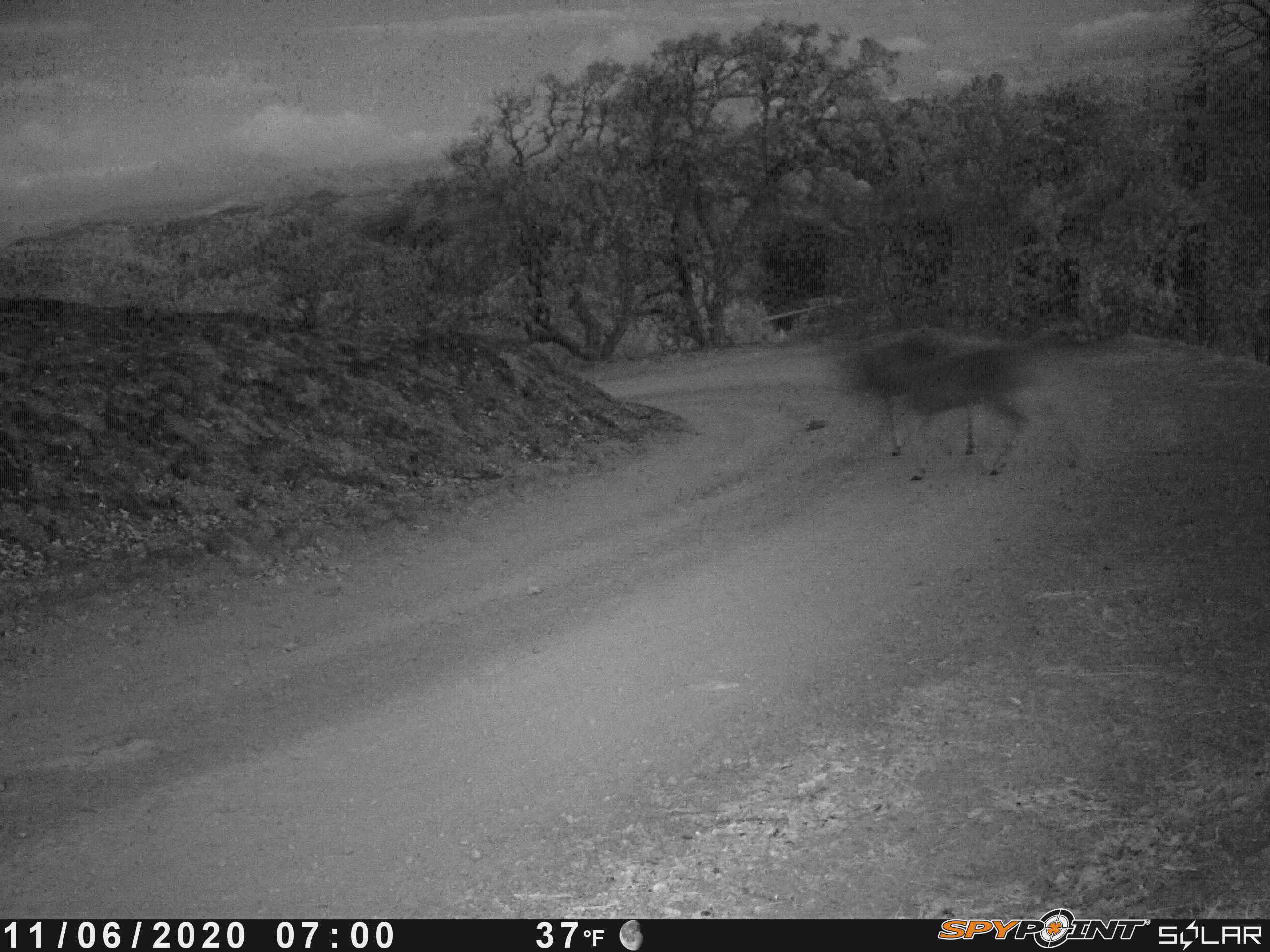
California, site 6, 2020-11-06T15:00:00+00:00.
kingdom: Animalia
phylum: Chordata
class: Mammalia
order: Artiodactyla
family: Cervidae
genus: Odocoileus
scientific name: Odocoileus hemionus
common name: mule deer